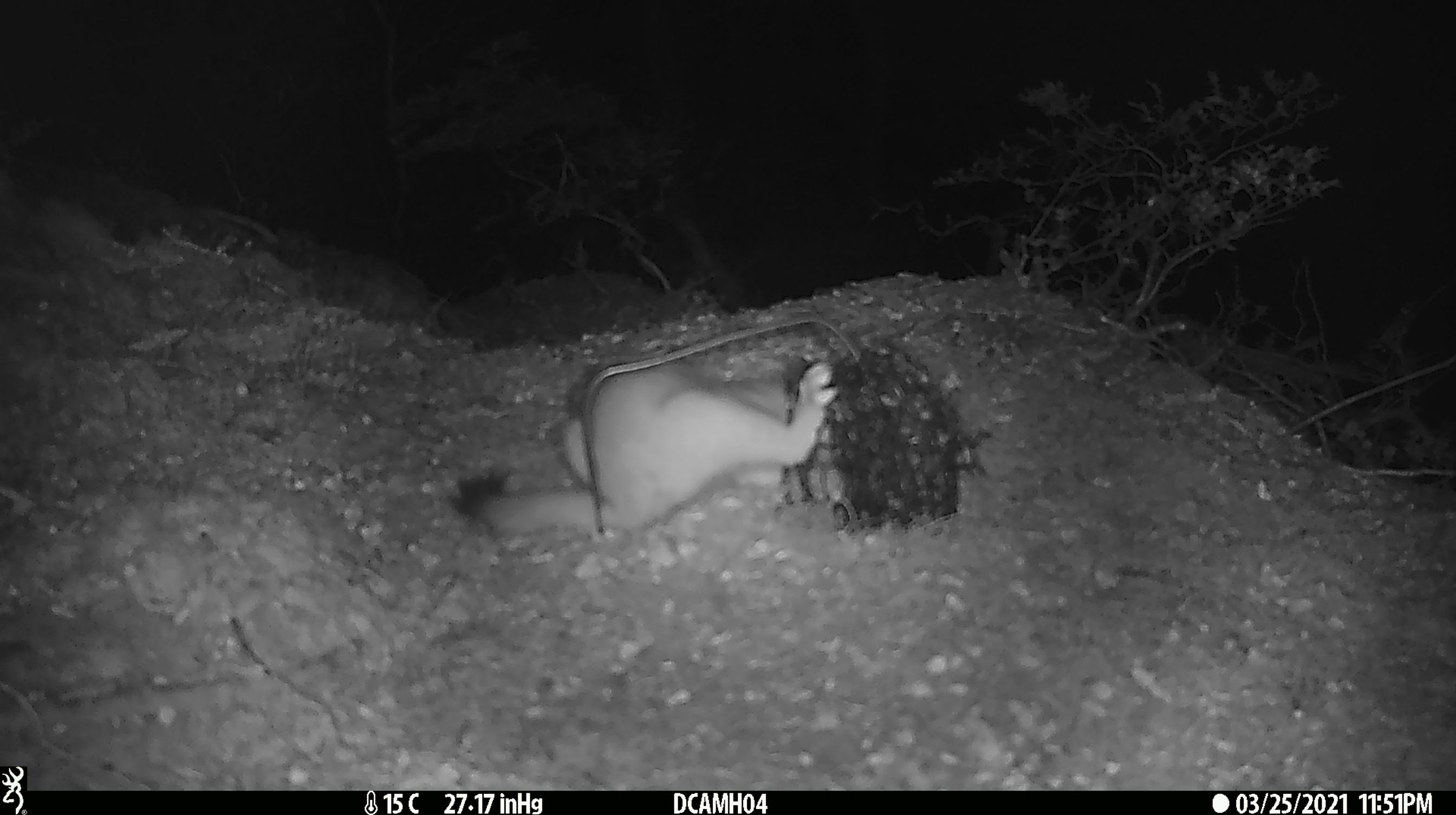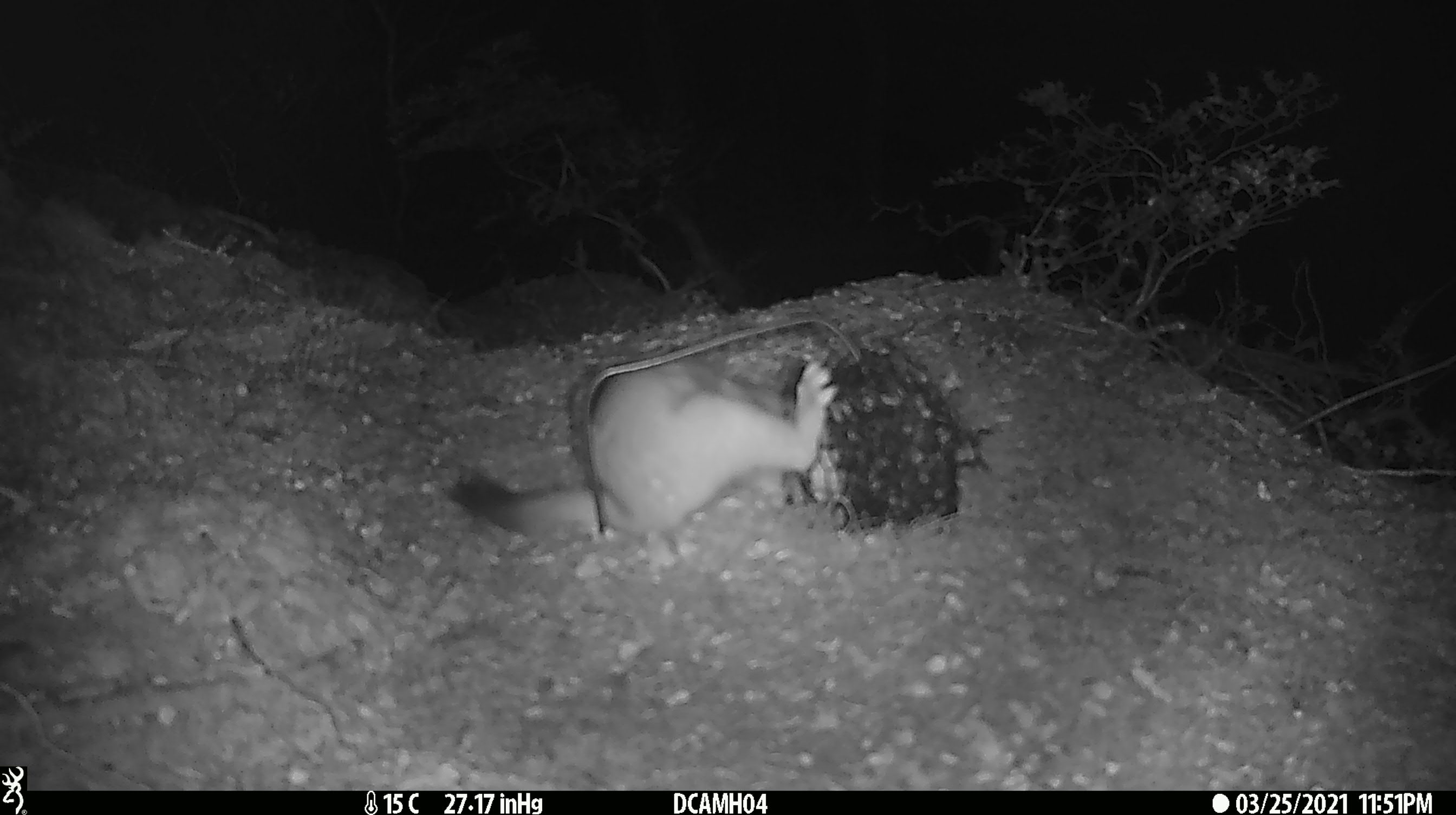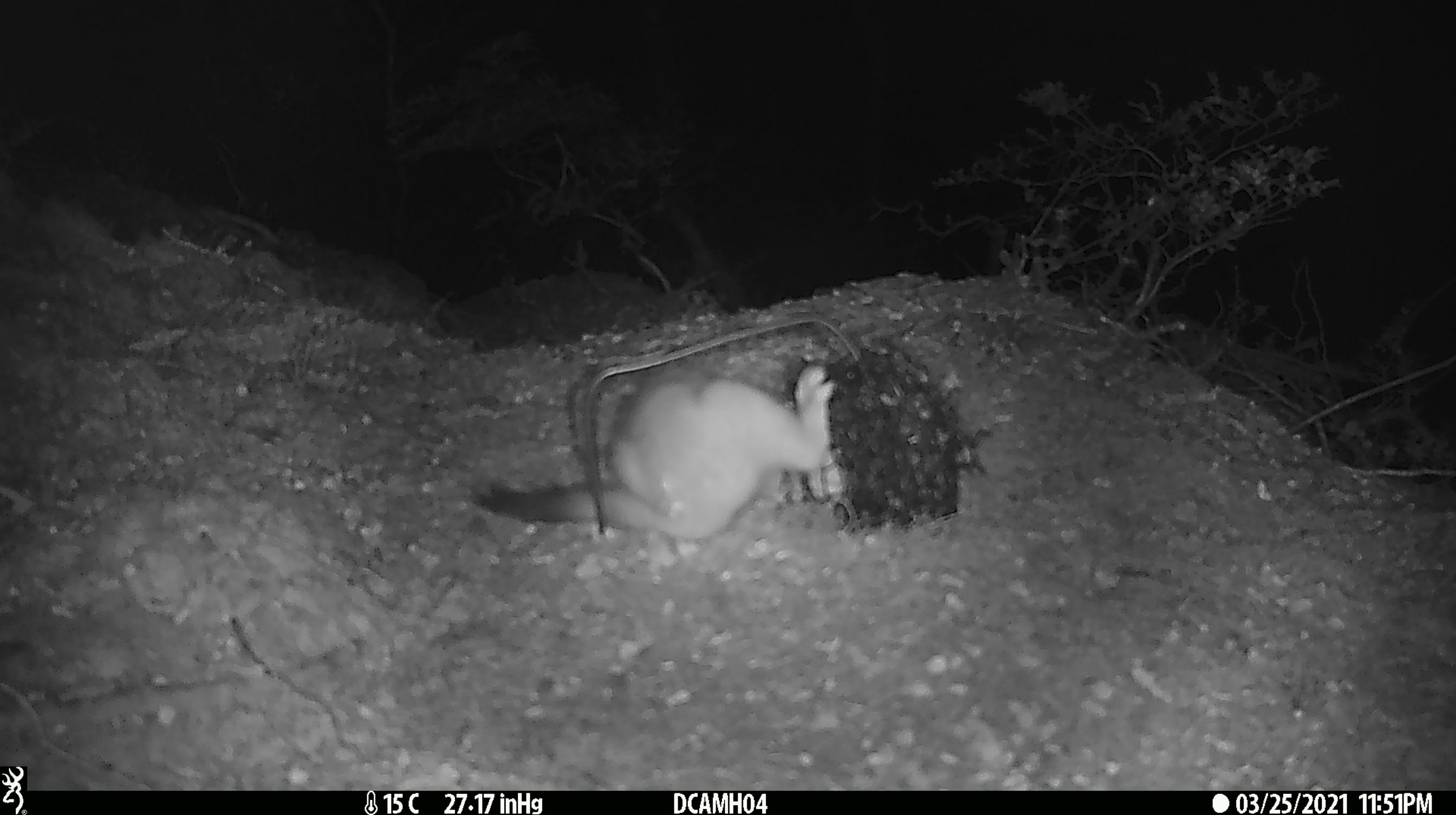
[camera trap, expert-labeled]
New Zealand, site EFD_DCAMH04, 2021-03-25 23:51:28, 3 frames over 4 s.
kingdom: Animalia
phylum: Chordata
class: Mammalia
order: Carnivora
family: Mustelidae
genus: Mustela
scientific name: Mustela erminea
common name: stoat